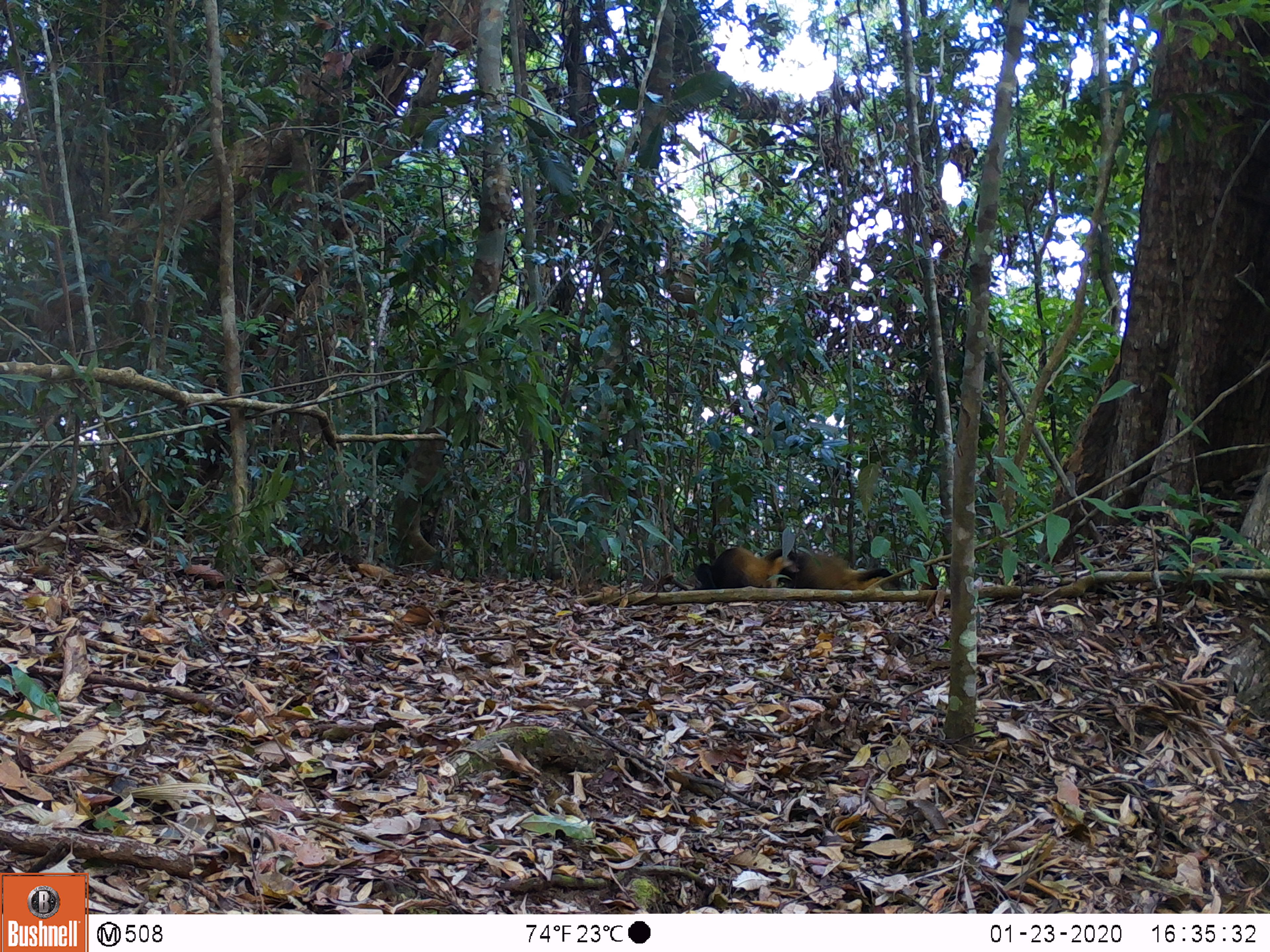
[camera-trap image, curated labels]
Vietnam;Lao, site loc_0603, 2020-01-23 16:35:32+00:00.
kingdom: Animalia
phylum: Chordata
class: Mammalia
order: Carnivora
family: Mustelidae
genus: Martes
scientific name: Martes flavigula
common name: yellow-throated marten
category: yellow throated marten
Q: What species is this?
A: Yellow throated marten (yellow-throated marten) (Martes flavigula).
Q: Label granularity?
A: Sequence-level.